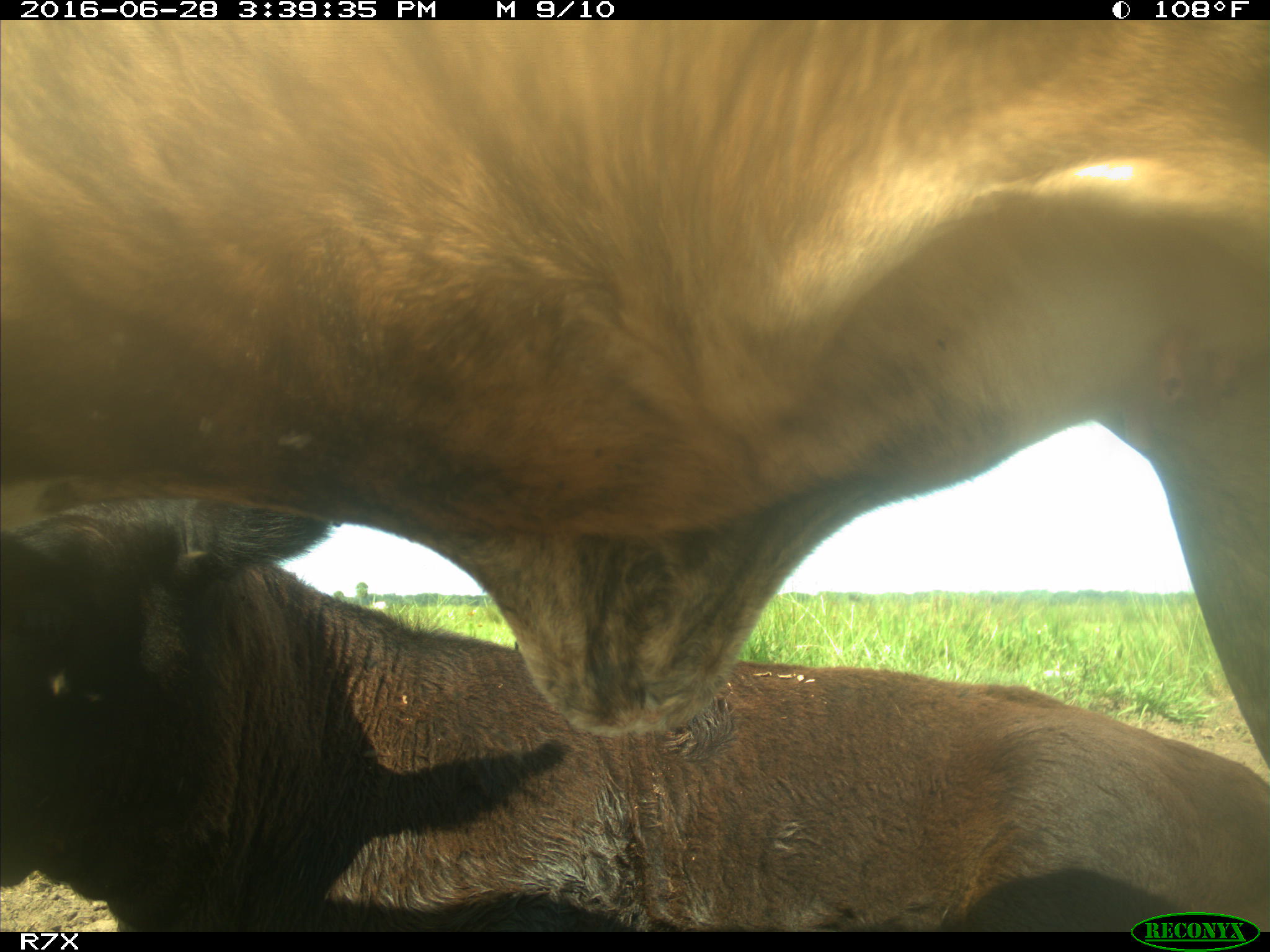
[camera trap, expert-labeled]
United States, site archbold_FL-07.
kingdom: Animalia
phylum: Chordata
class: Mammalia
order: Artiodactyla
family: Bovidae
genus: Bos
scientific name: Bos taurus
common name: domestic cow